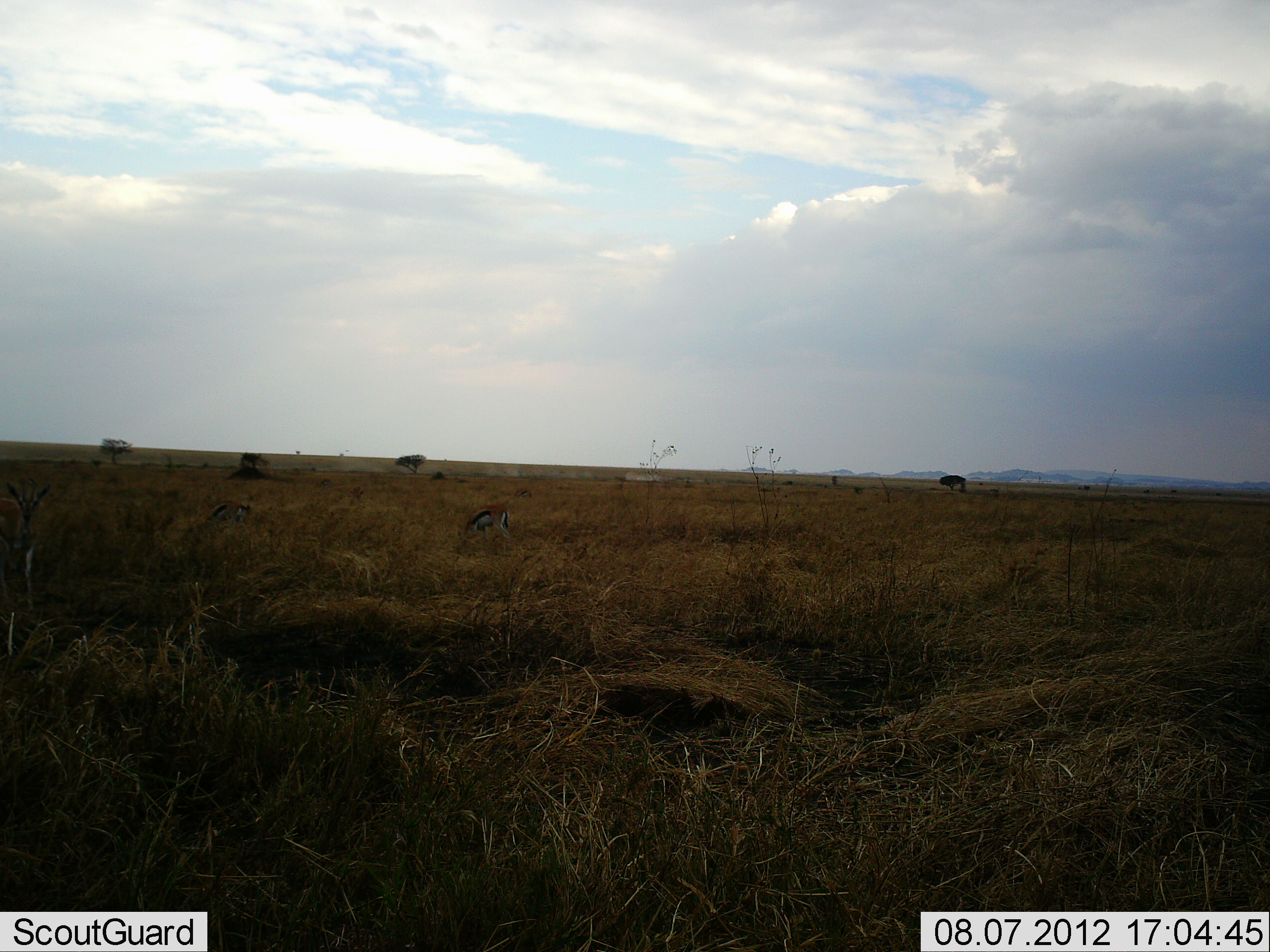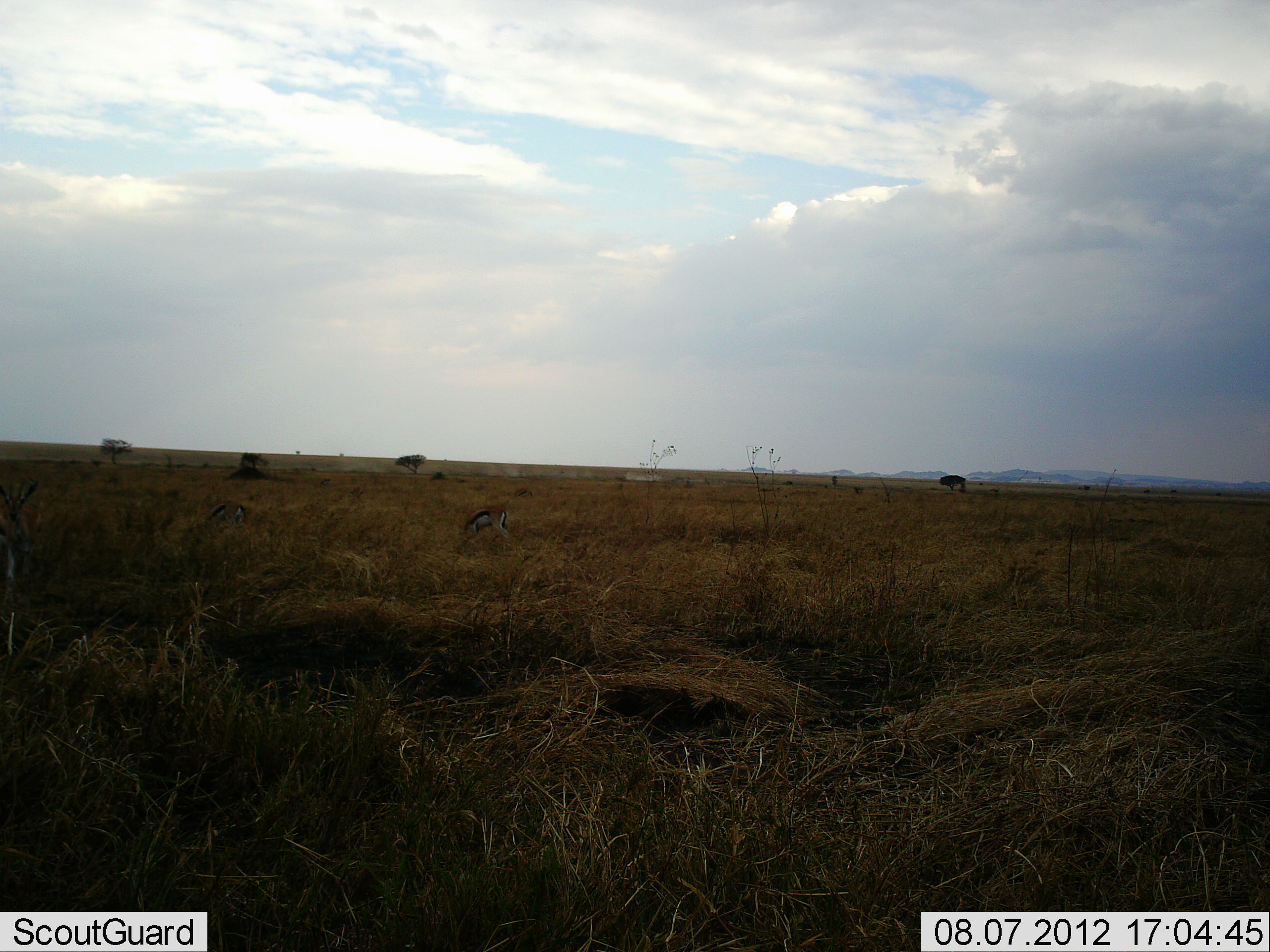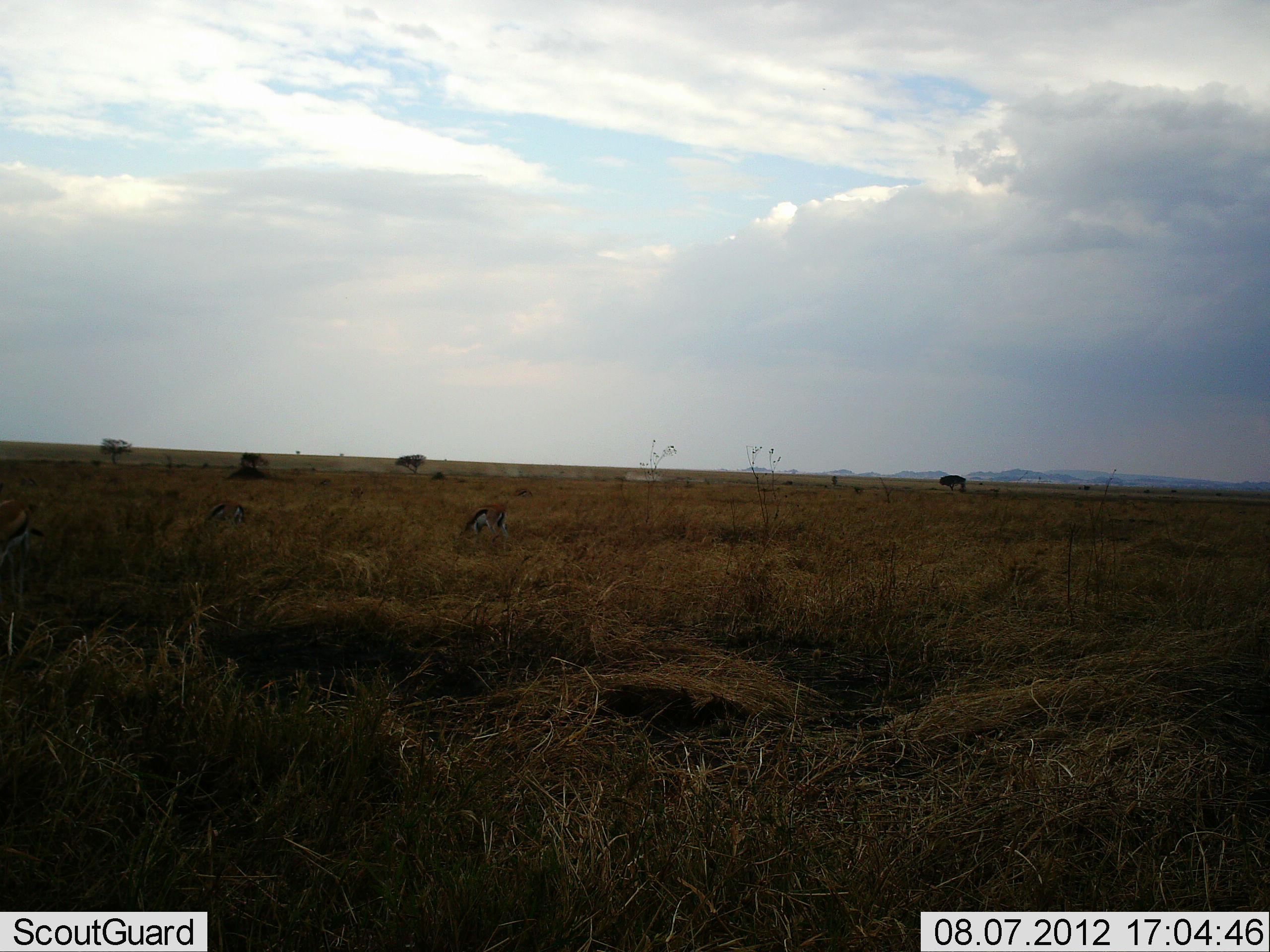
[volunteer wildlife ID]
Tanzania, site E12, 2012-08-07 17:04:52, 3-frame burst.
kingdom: Animalia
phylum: Chordata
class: Mammalia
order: Artiodactyla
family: Bovidae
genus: Eudorcas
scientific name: Eudorcas thomsonii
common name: thomson's gazelle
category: gazellethomsons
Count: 3.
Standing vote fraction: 70%.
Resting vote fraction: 0%.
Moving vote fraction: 0%.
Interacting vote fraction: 0%.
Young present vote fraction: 0%.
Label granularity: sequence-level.